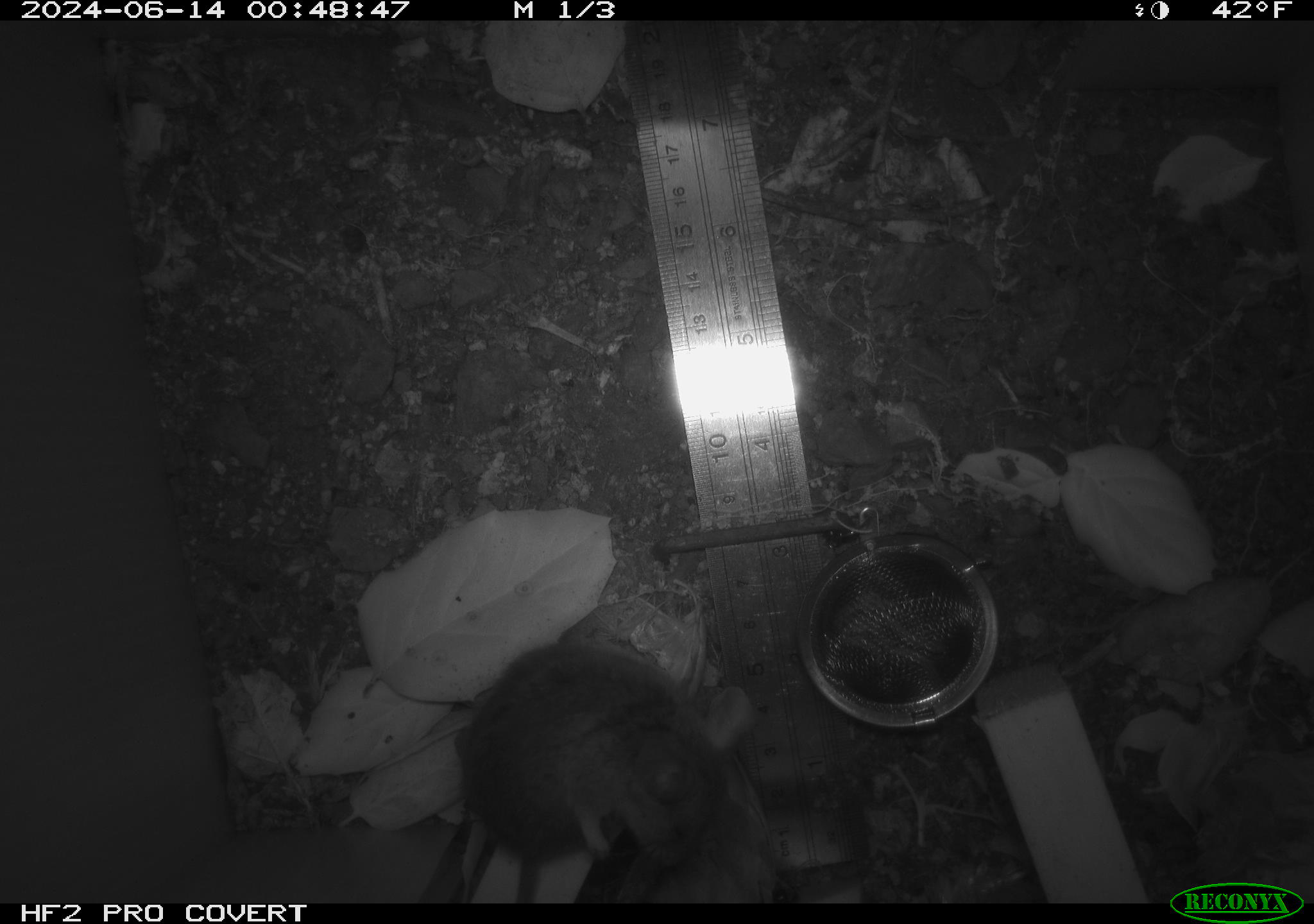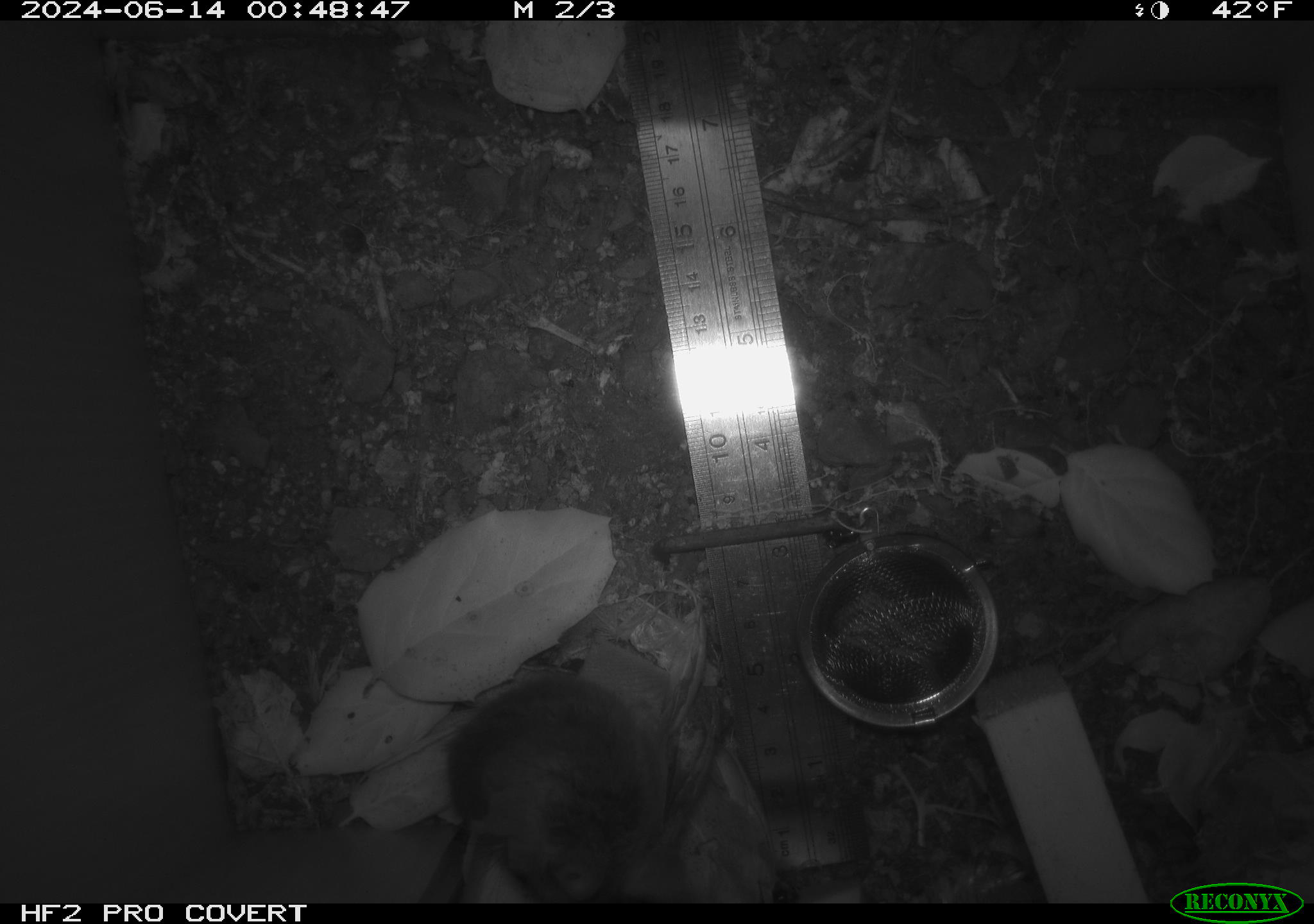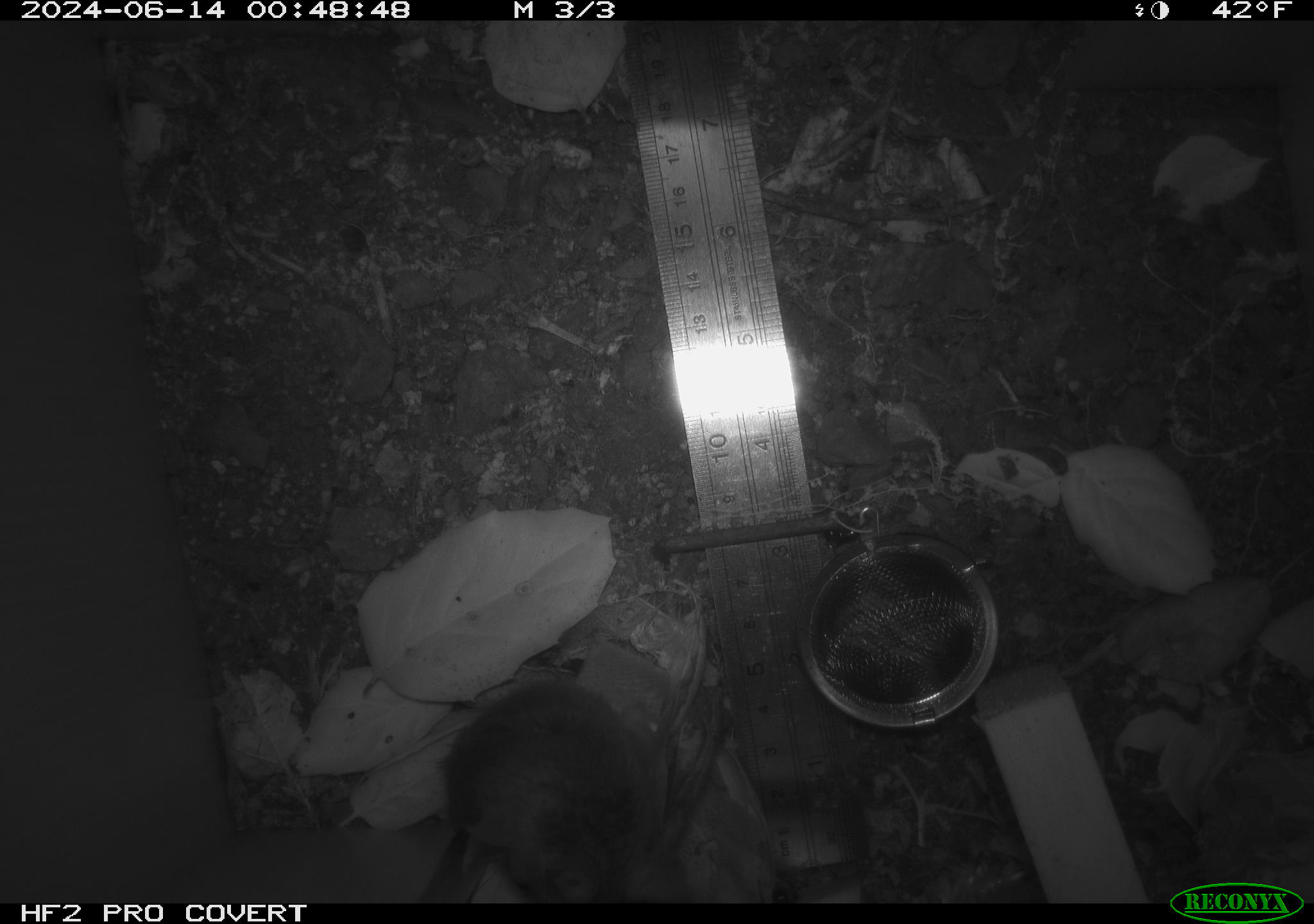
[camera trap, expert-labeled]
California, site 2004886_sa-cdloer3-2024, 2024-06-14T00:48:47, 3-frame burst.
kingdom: Animalia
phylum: Chordata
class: Mammalia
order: Rodentia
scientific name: Rodentia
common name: rodent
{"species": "rodent (Rodentia)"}